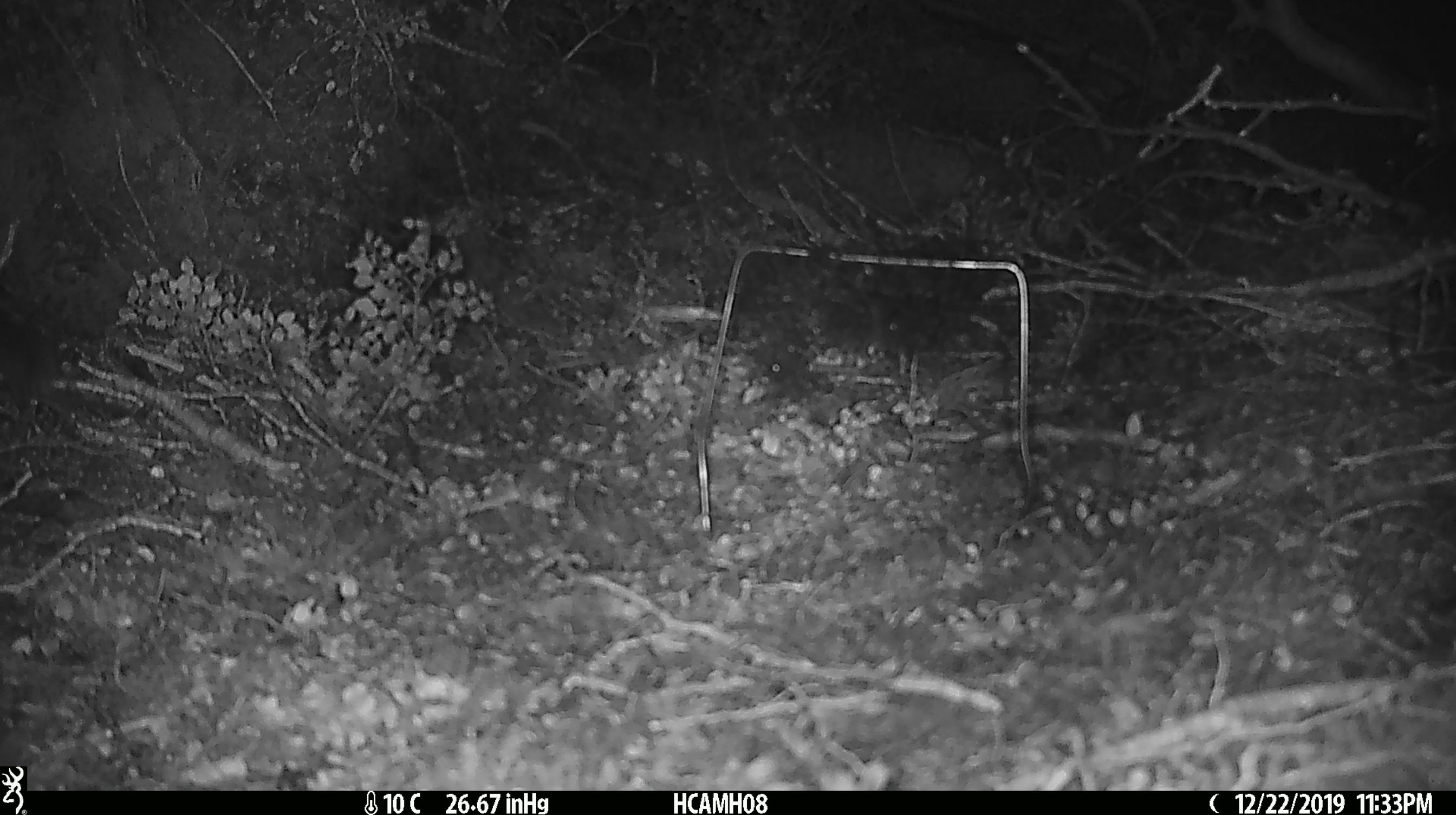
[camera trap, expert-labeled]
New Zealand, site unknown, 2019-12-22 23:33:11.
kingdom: Animalia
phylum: Chordata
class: Mammalia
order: Rodentia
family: Muridae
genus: Mus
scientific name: Mus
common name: mouse